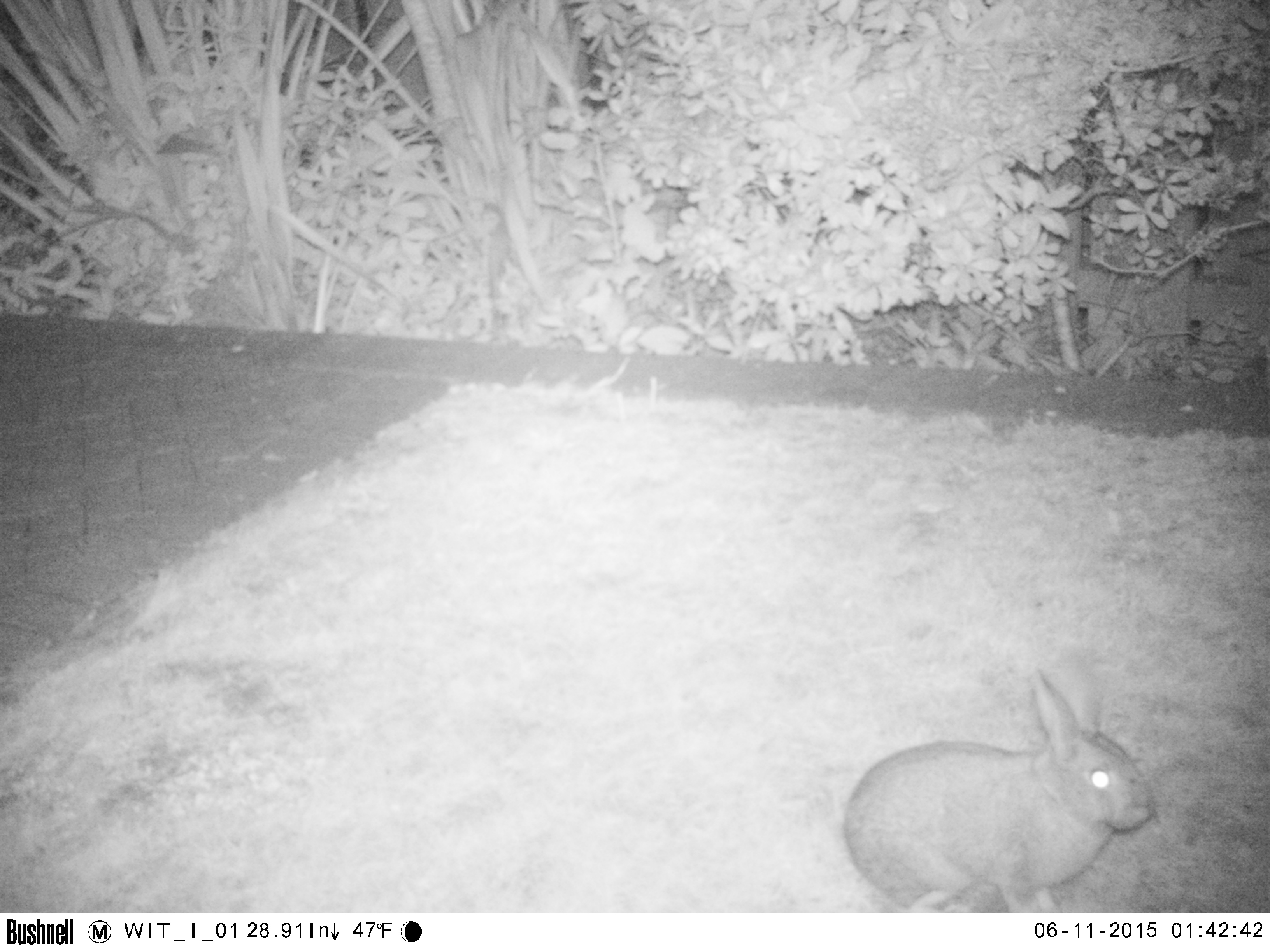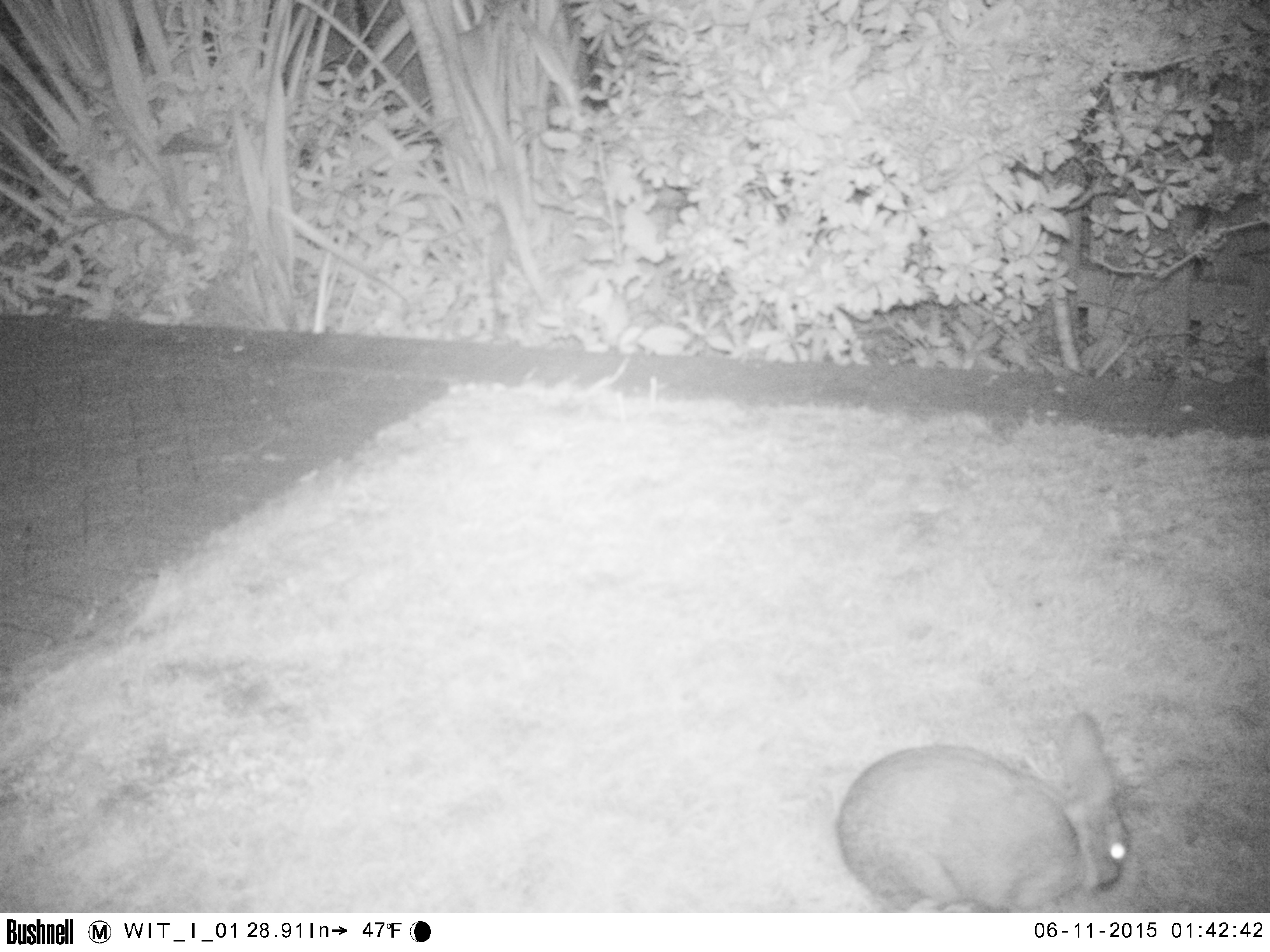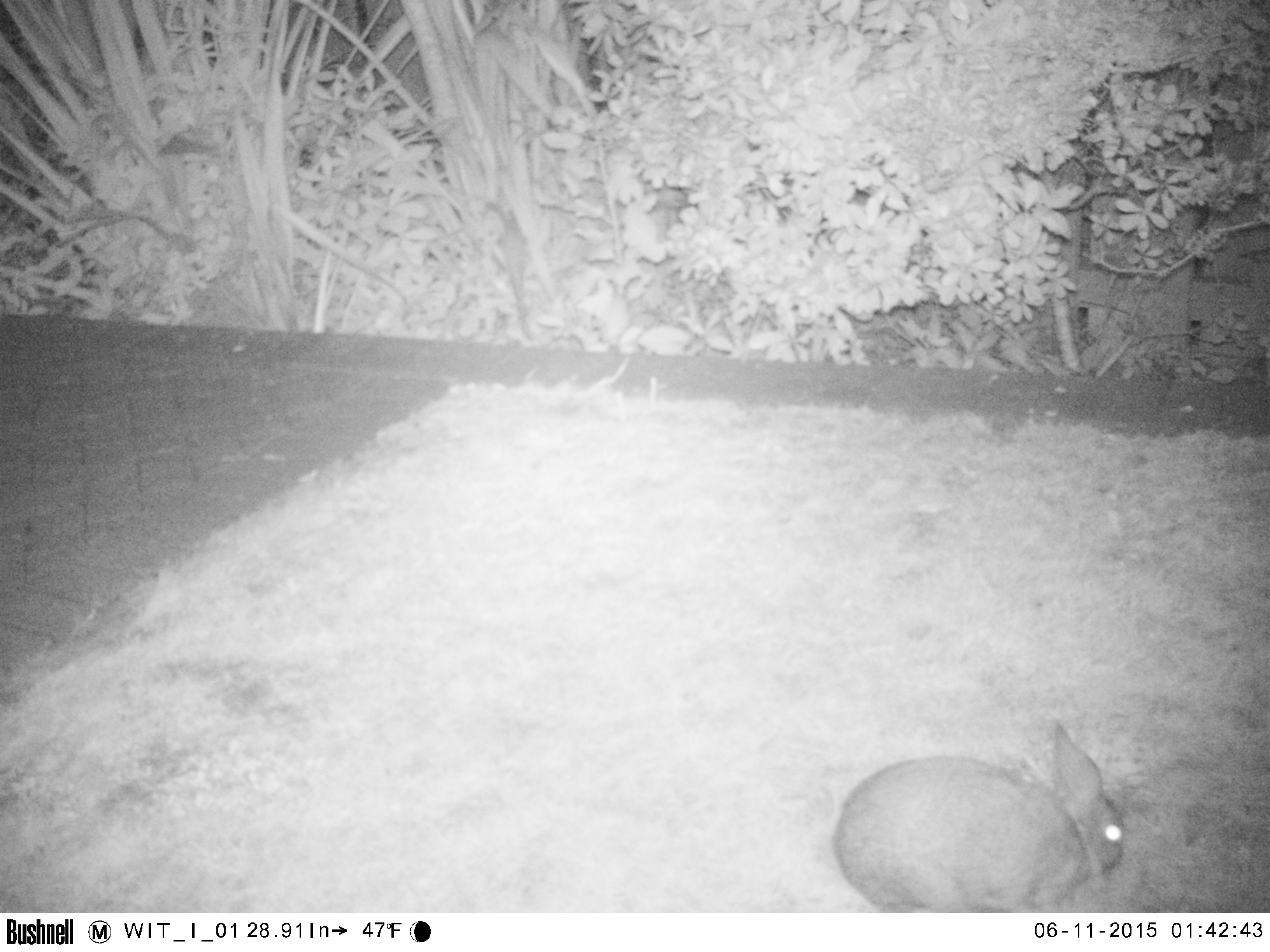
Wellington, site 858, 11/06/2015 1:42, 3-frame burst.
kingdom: Animalia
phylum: Chordata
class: Mammalia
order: Lagomorpha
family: Leporidae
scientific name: Leporidae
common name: rabbit